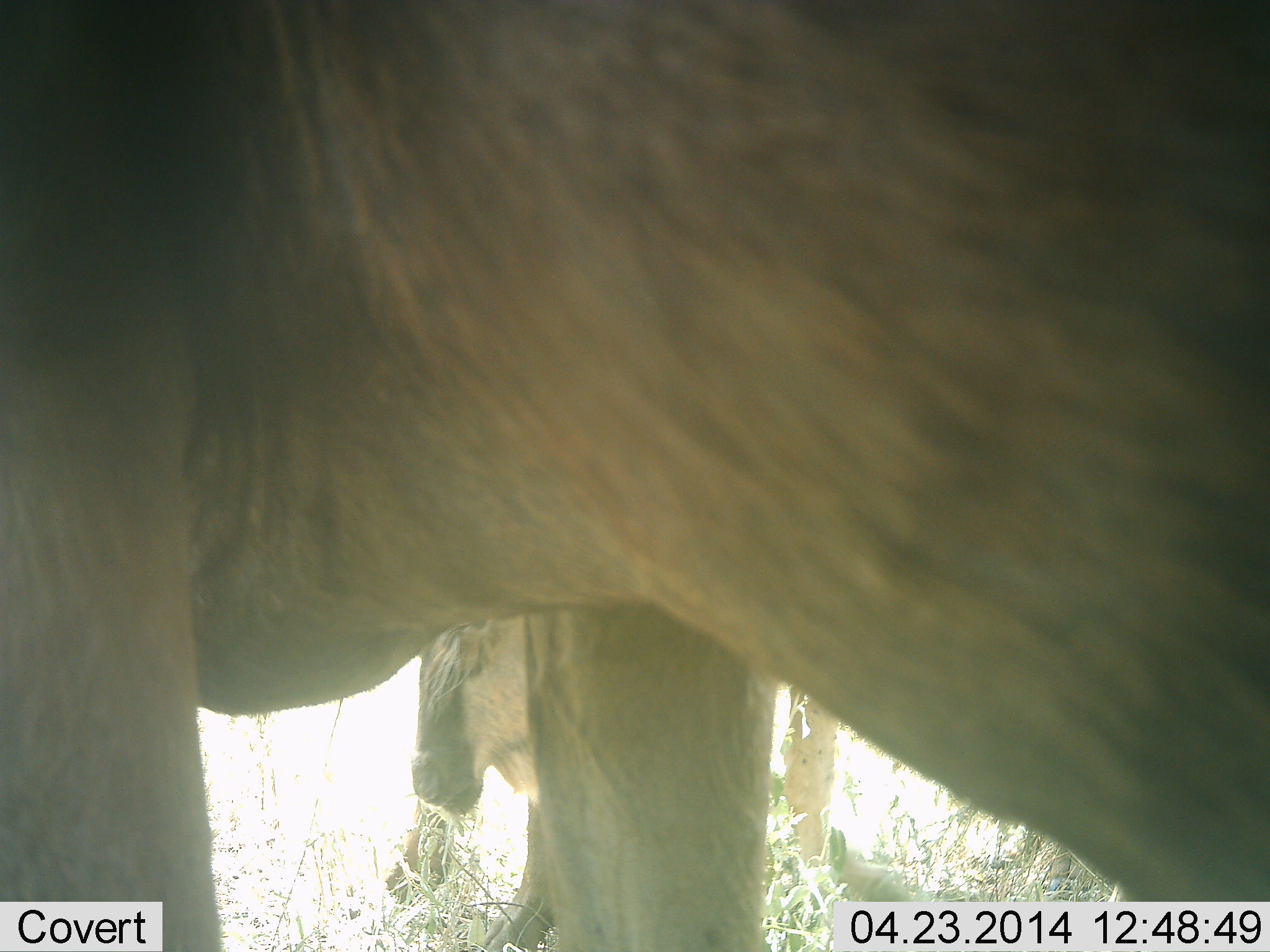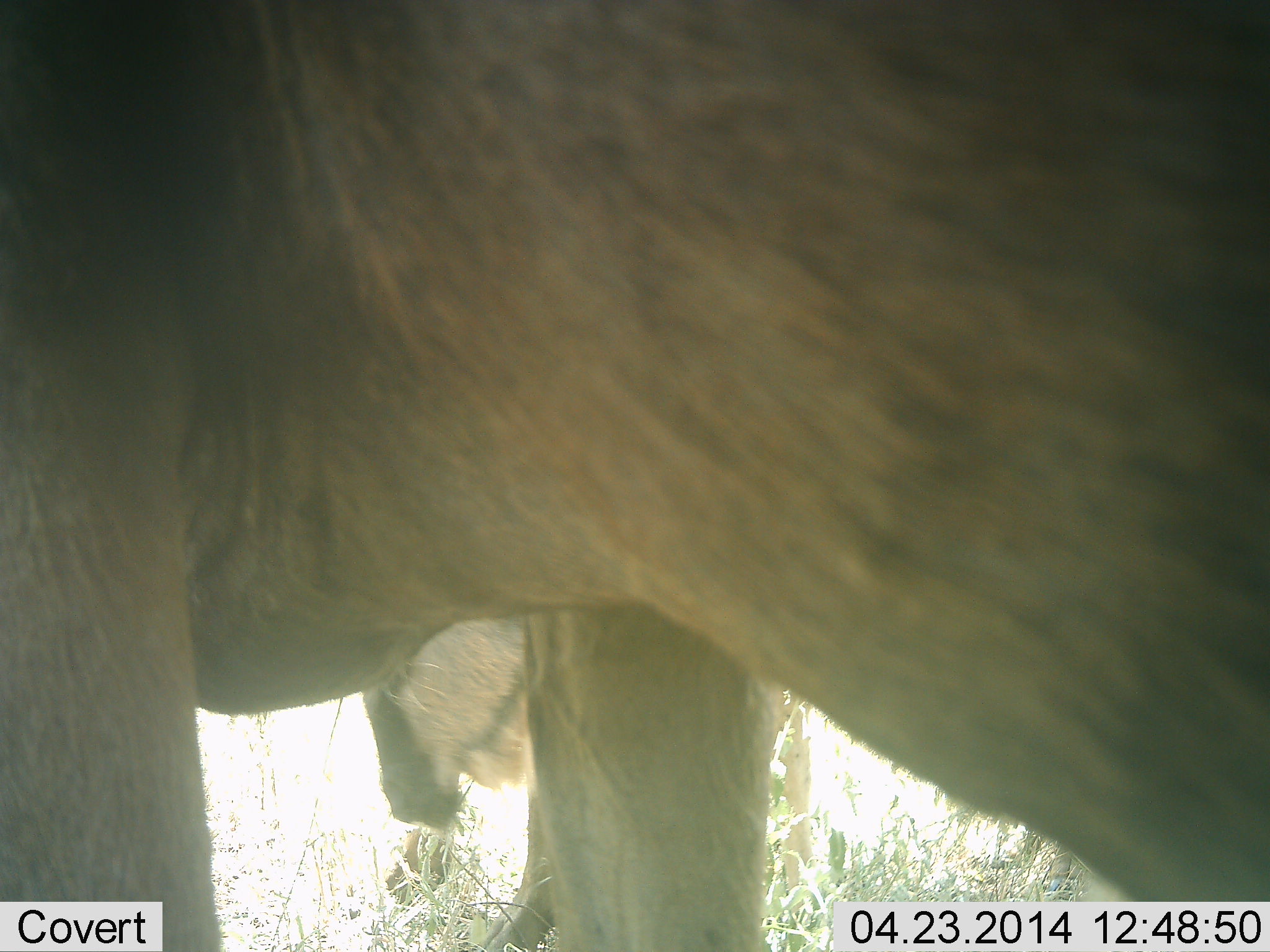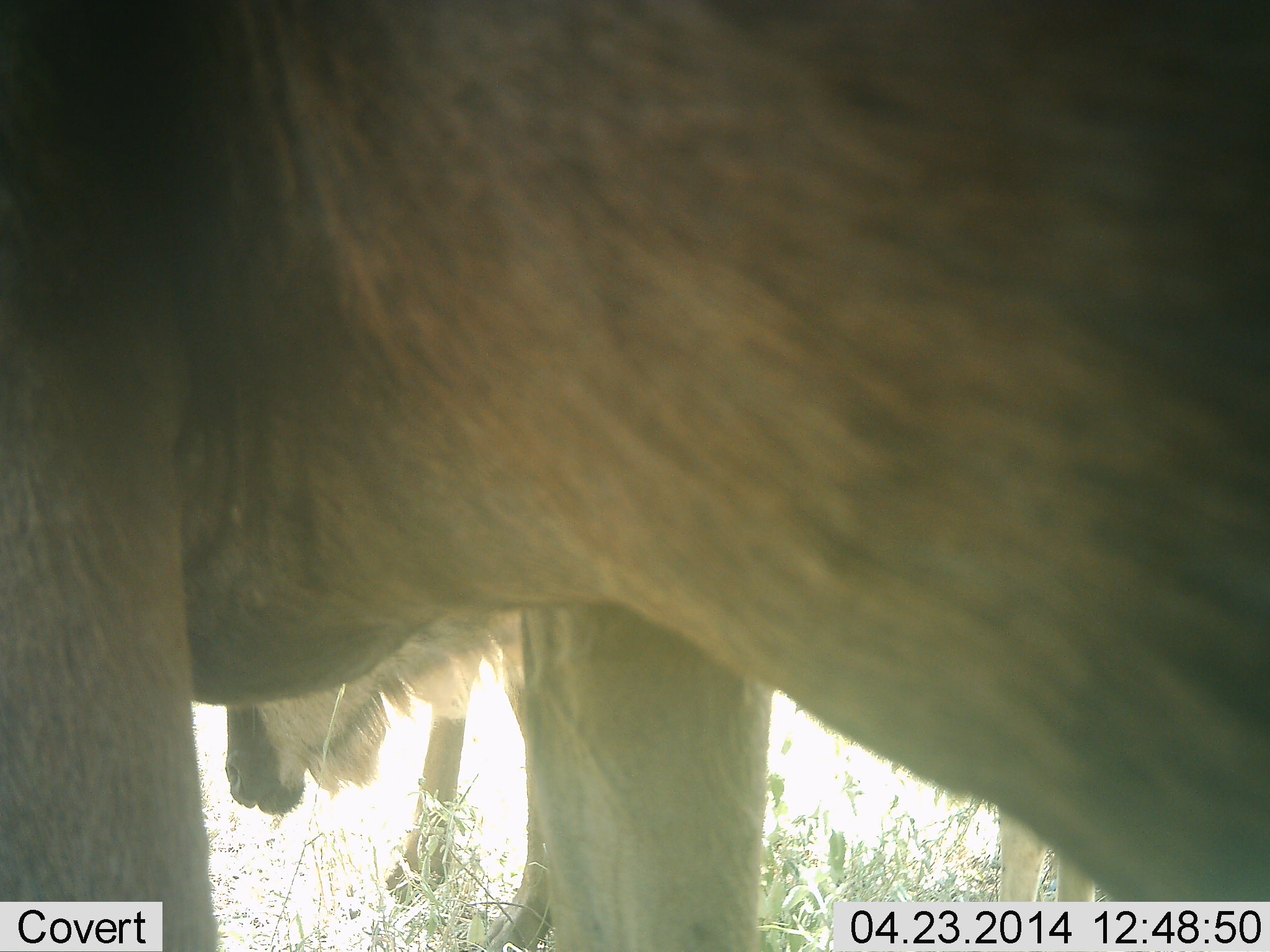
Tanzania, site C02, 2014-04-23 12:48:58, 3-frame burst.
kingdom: Animalia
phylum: Chordata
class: Mammalia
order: Artiodactyla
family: Bovidae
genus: Connochaetes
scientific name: Connochaetes taurinus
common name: blue wildebeest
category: wildebeest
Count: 2.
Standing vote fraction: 80%.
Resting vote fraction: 0%.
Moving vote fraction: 0%.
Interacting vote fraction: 0%.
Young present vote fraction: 10%.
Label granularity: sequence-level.